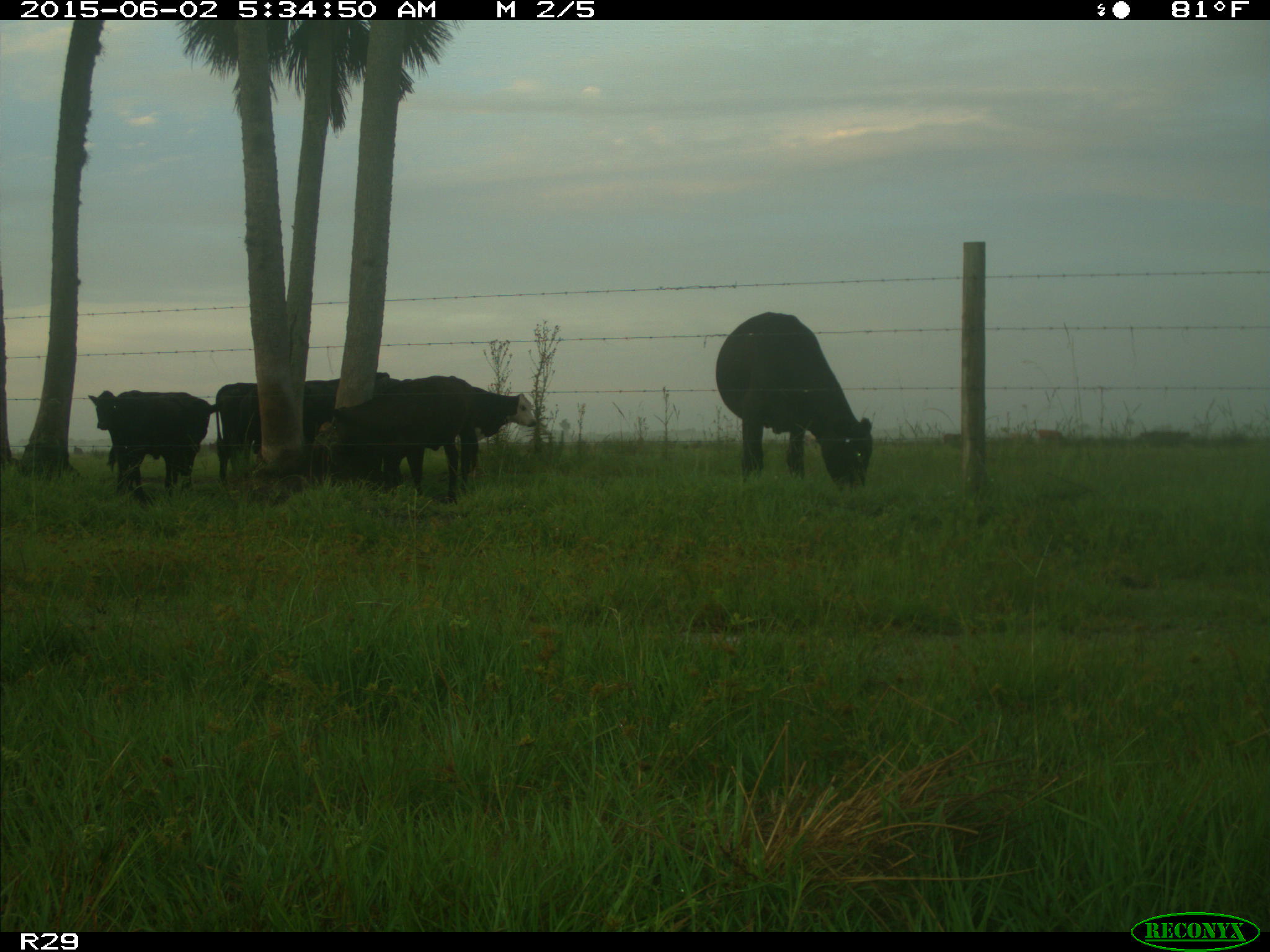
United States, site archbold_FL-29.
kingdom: Animalia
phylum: Chordata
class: Mammalia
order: Artiodactyla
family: Bovidae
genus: Bos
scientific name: Bos taurus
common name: domestic cow